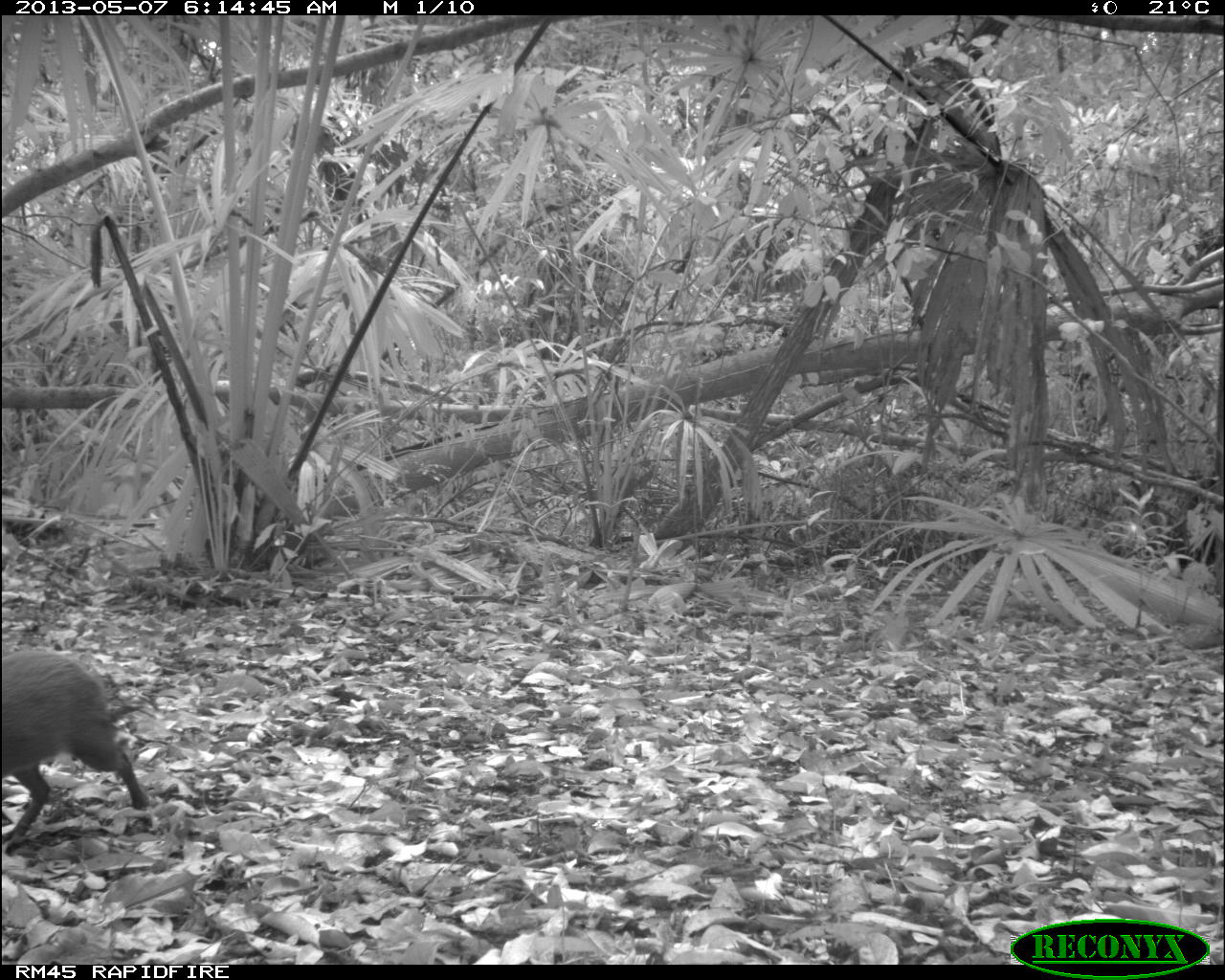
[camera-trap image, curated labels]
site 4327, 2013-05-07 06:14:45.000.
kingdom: Animalia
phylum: Chordata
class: Mammalia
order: Rodentia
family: Dasyproctidae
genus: Dasyprocta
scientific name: Dasyprocta punctata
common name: central american agouti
Dasyprocta punctata (central american agouti), count 1.